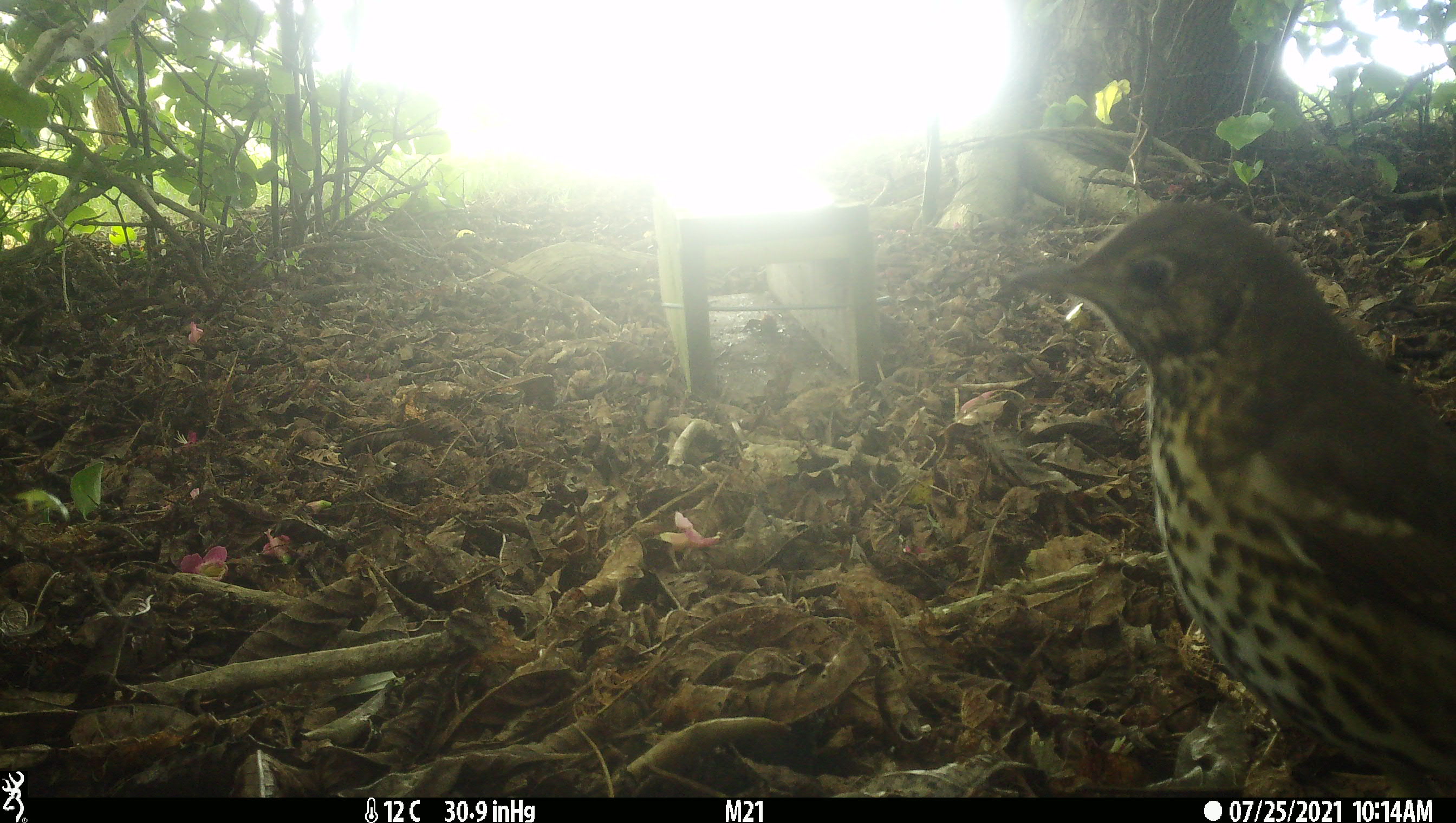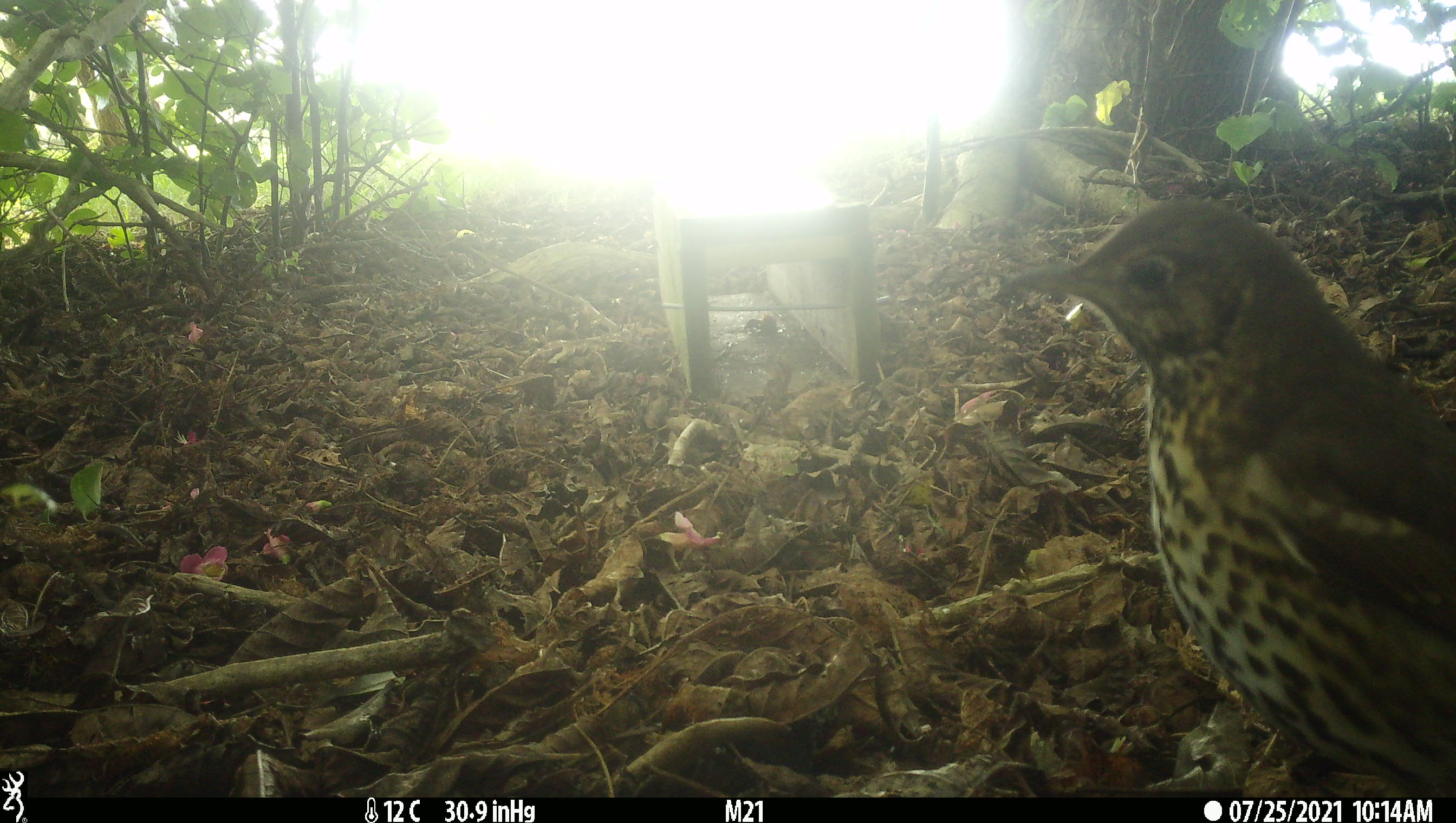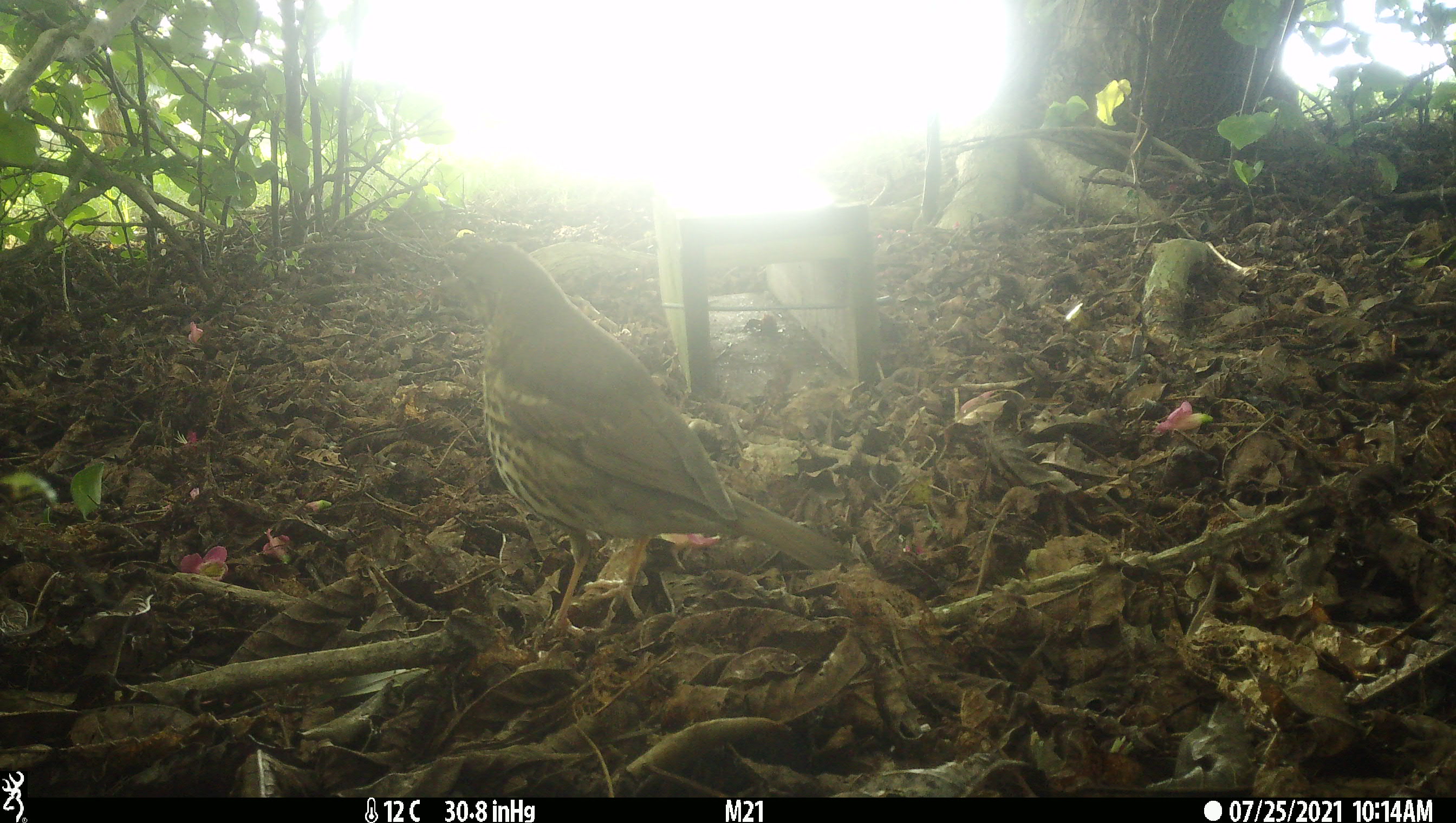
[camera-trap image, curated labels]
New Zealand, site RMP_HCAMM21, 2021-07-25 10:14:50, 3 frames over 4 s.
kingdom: Animalia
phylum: Chordata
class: Aves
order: Passeriformes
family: Turdidae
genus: Turdus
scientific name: Turdus philomelos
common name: song thrush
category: thrush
Thrush (song thrush) (Turdus philomelos).